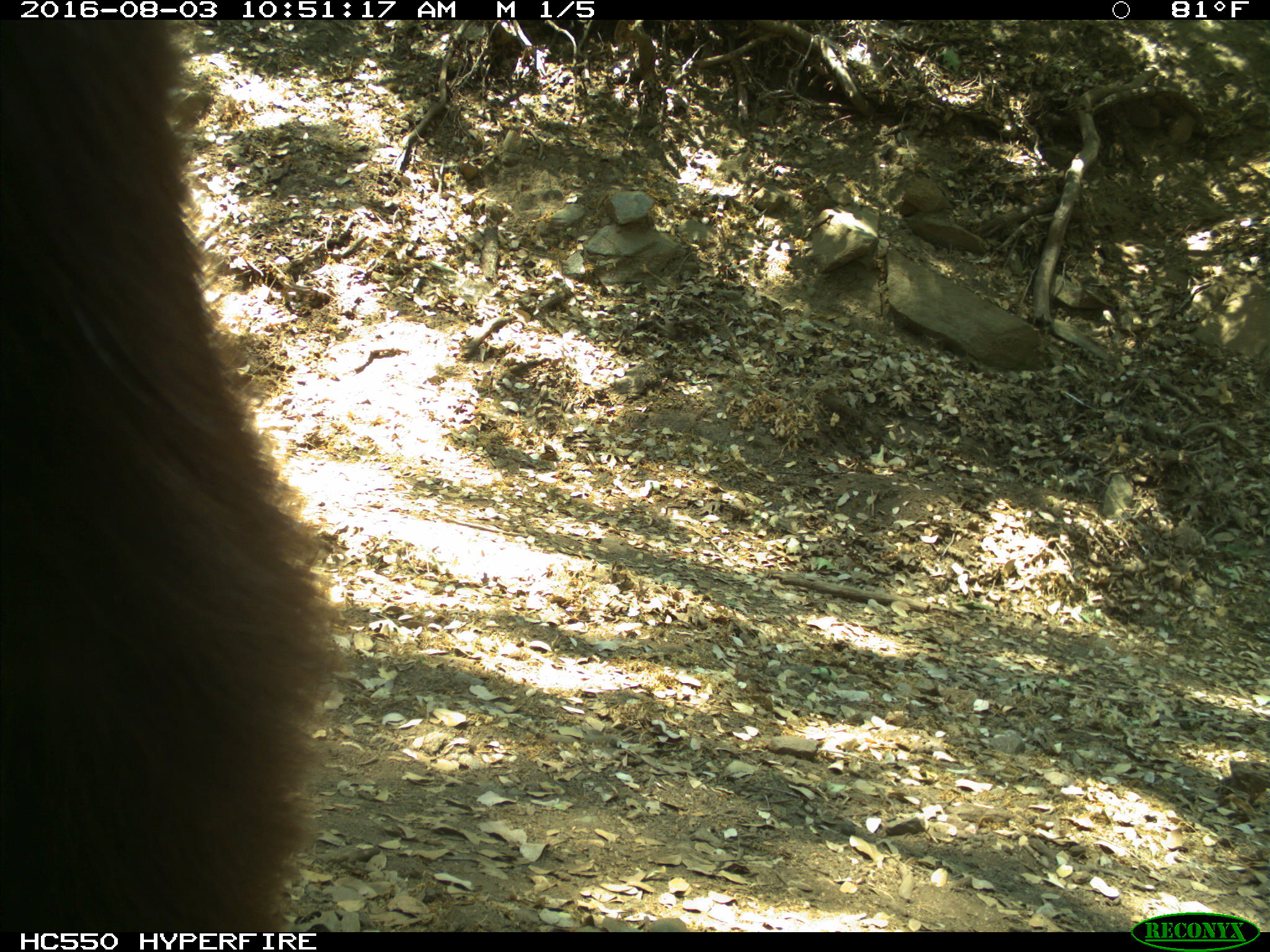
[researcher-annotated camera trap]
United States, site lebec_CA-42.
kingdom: Animalia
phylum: Chordata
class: Mammalia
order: Carnivora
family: Ursidae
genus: Ursus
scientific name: Ursus americanus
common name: american black bear